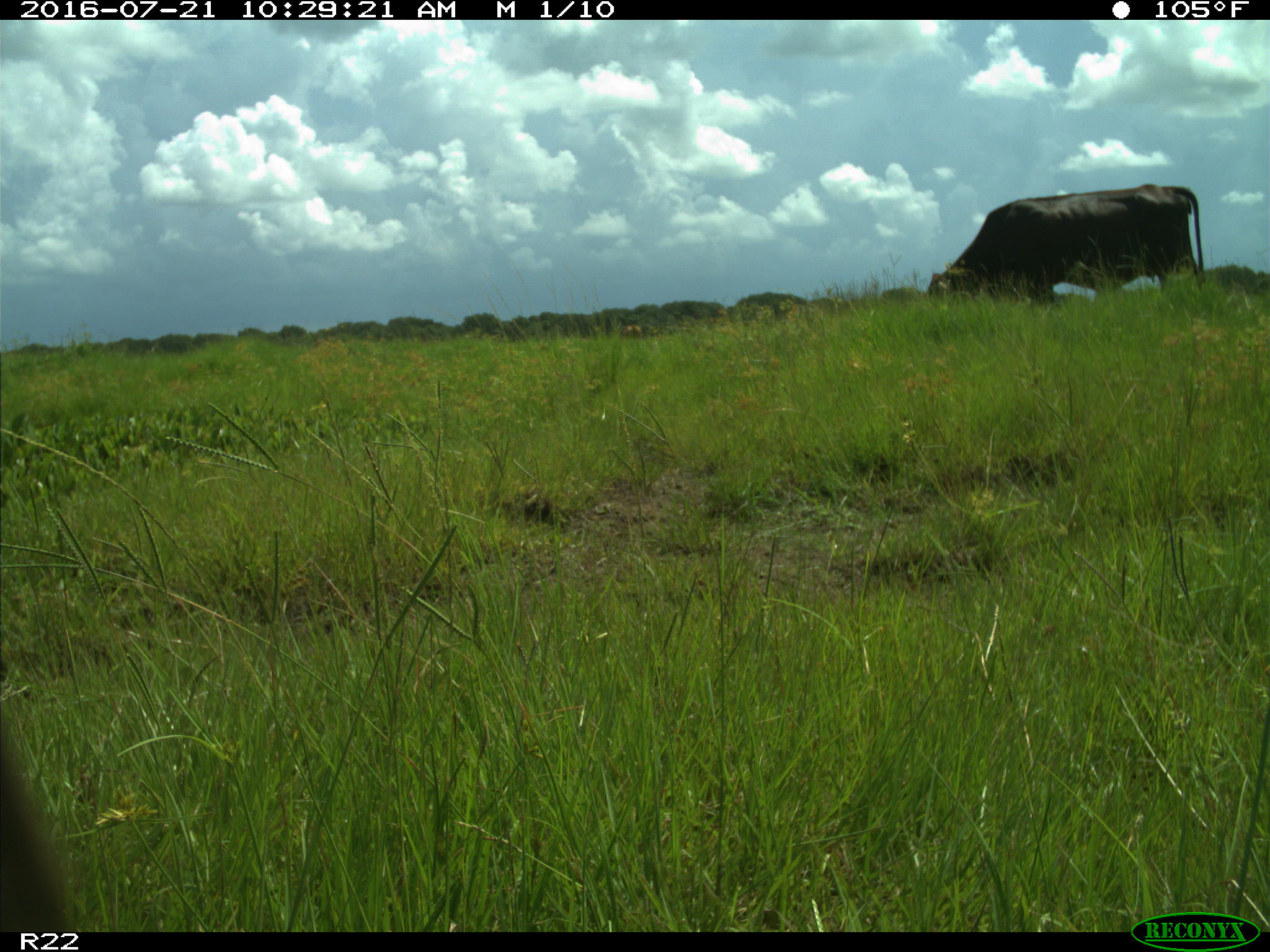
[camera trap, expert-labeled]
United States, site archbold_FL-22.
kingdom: Animalia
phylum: Chordata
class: Mammalia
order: Artiodactyla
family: Bovidae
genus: Bos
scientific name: Bos taurus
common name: domestic cow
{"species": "Bos taurus (domestic cow)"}